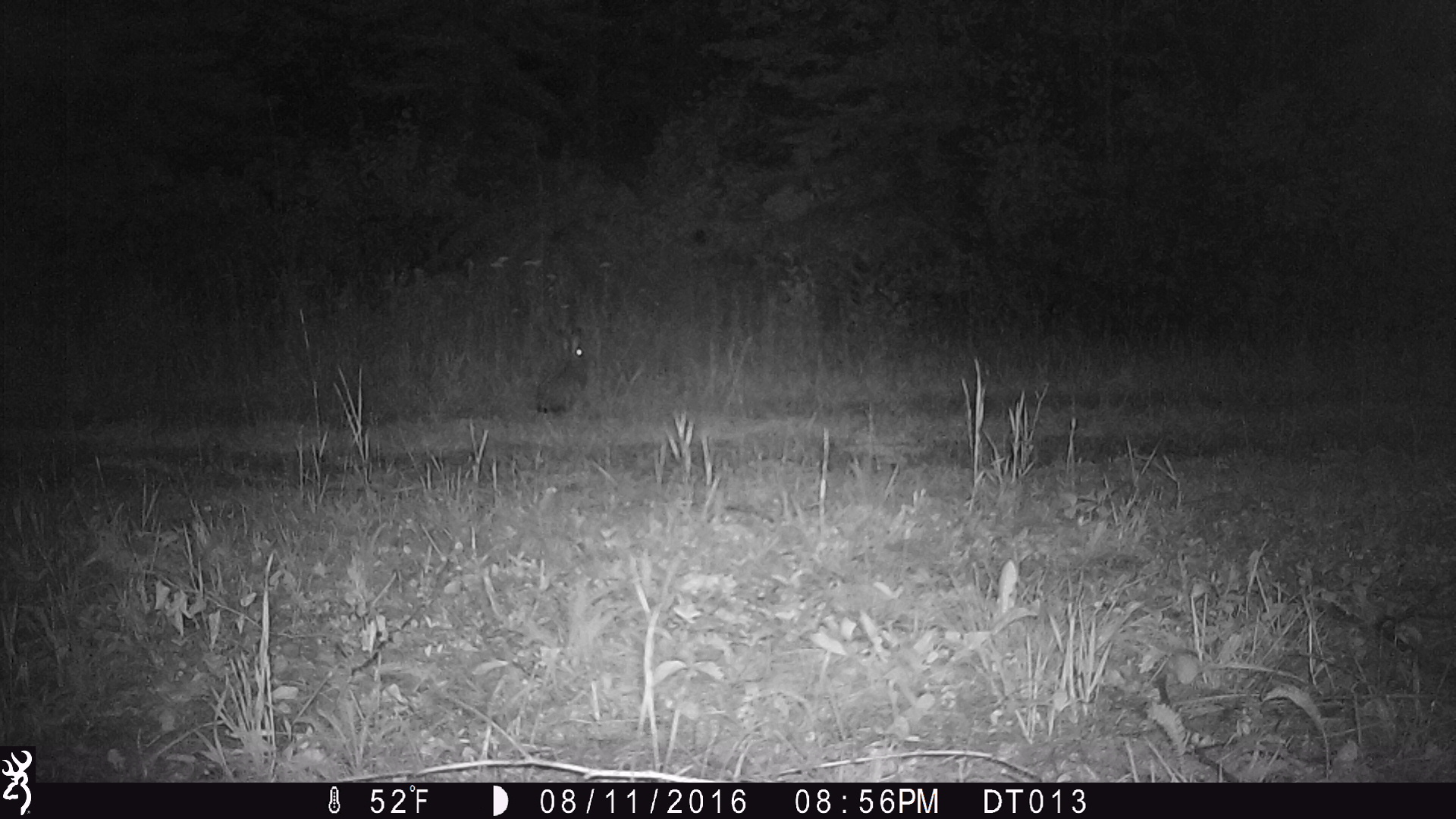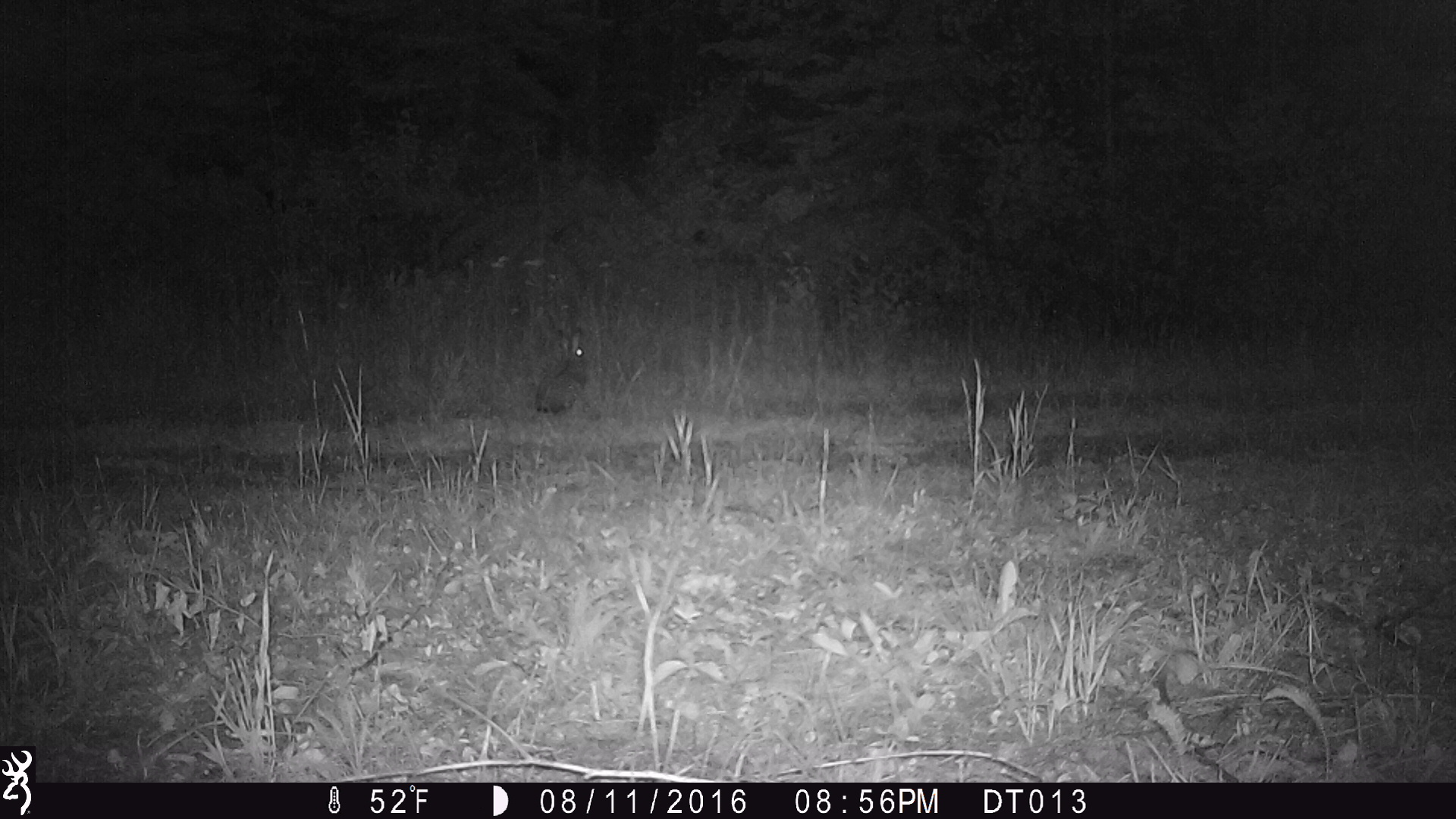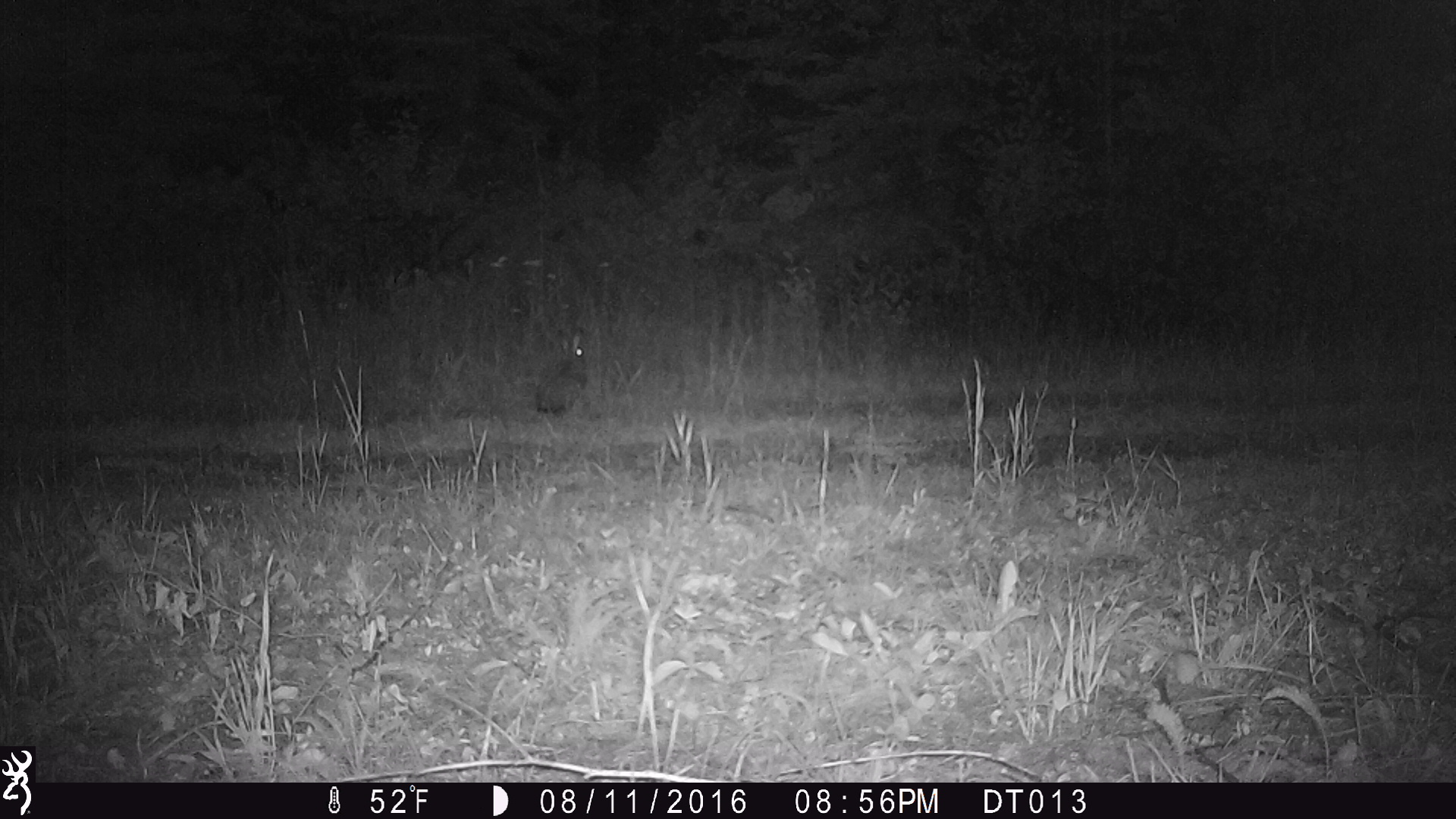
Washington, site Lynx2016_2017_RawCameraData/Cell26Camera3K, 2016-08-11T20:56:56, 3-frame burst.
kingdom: Animalia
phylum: Chordata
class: Mammalia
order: Lagomorpha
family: Leporidae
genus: Lepus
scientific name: Lepus americanus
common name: snowshoe hare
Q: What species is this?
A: Lepus americanus (snowshoe hare).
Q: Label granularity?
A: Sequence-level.